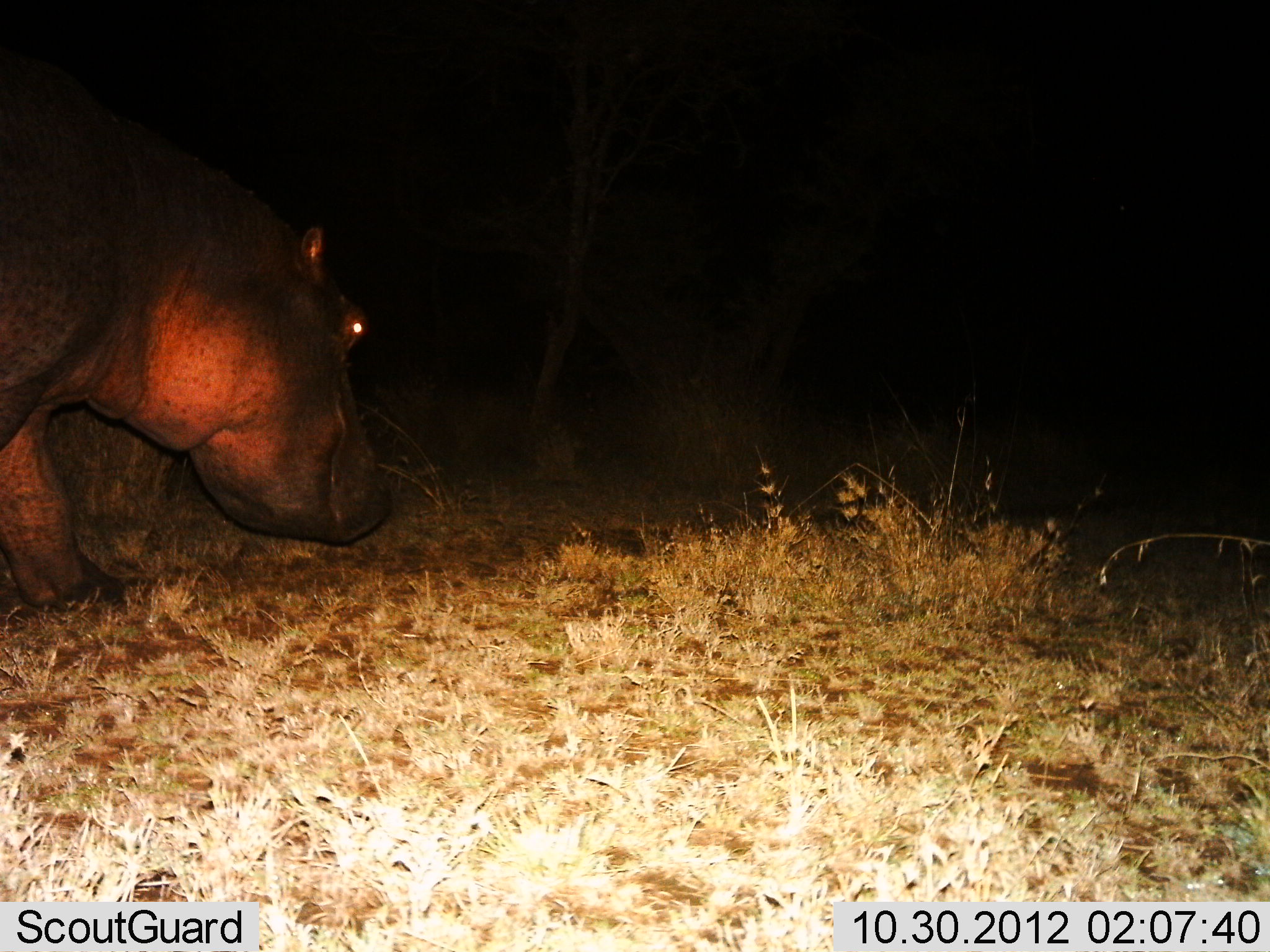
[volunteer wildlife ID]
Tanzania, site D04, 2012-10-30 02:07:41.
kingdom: Animalia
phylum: Chordata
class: Mammalia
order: Artiodactyla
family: Hippopotamidae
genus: Hippopotamus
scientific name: Hippopotamus amphibius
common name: hippopotamus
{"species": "hippopotamus (Hippopotamus amphibius)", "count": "1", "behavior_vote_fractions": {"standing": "50%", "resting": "0%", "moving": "30%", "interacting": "0%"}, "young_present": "0%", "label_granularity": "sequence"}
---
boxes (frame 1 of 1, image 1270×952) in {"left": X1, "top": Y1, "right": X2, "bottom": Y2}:
animal: {"left": 0, "top": 28, "right": 407, "bottom": 630}